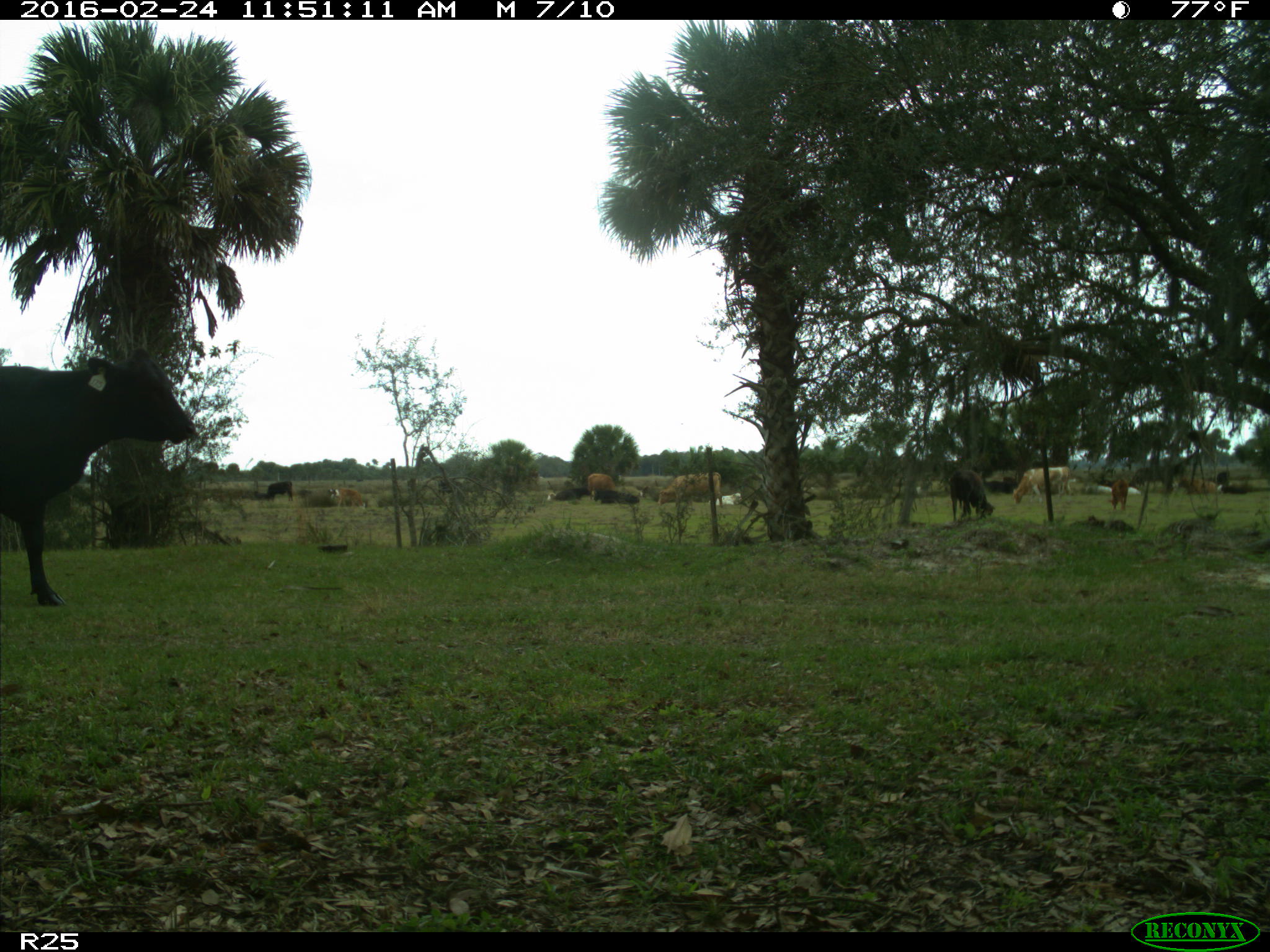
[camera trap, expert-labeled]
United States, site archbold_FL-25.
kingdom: Animalia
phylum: Chordata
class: Mammalia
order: Artiodactyla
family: Bovidae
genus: Bos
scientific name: Bos taurus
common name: domestic cow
Bos taurus (domestic cow).